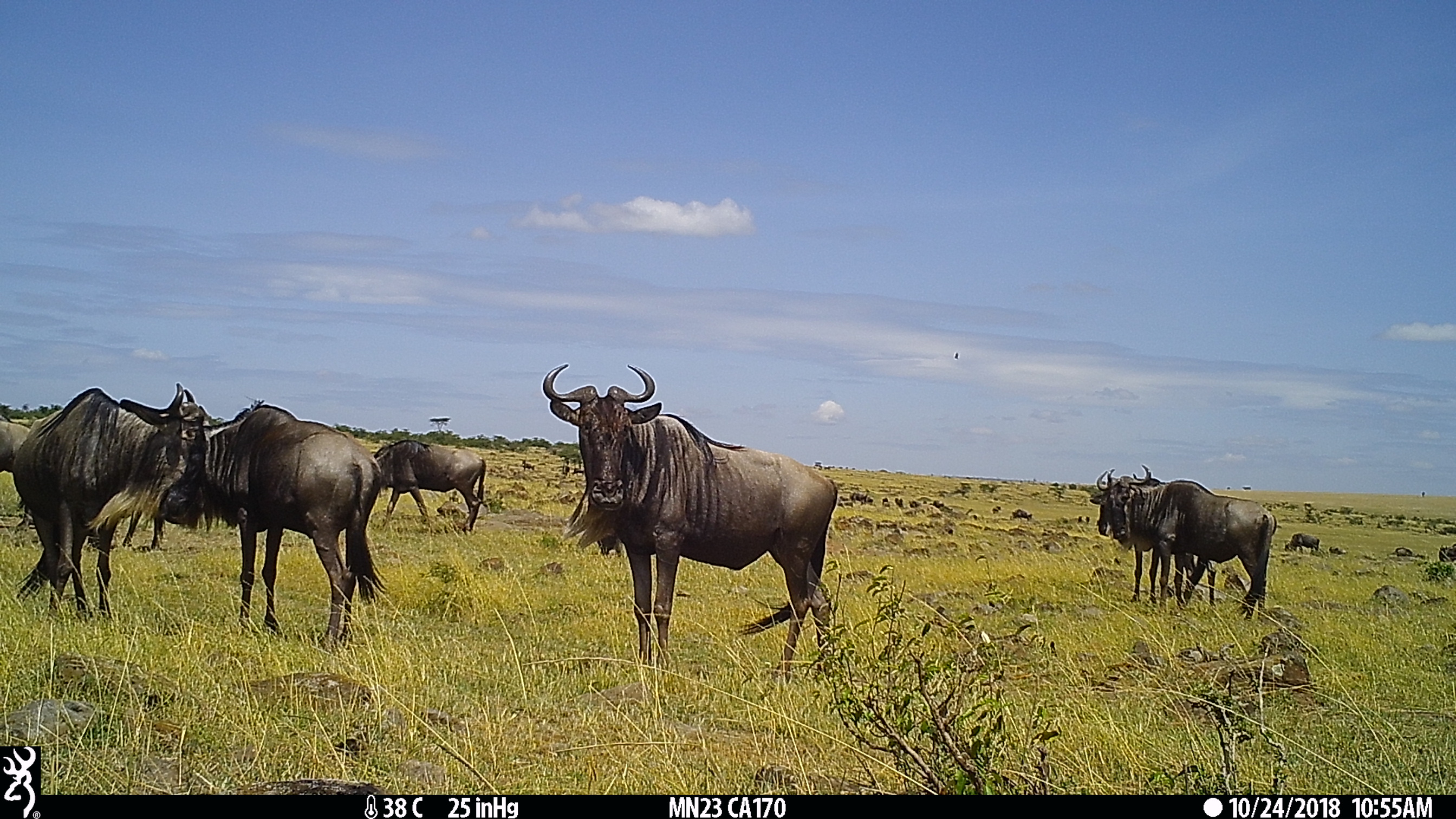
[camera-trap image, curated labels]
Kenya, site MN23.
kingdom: Animalia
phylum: Chordata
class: Mammalia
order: Artiodactyla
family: Bovidae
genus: Connochaetes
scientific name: Connochaetes taurinus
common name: blue wildebeest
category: wildebeest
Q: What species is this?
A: Wildebeest (blue wildebeest) (Connochaetes taurinus).